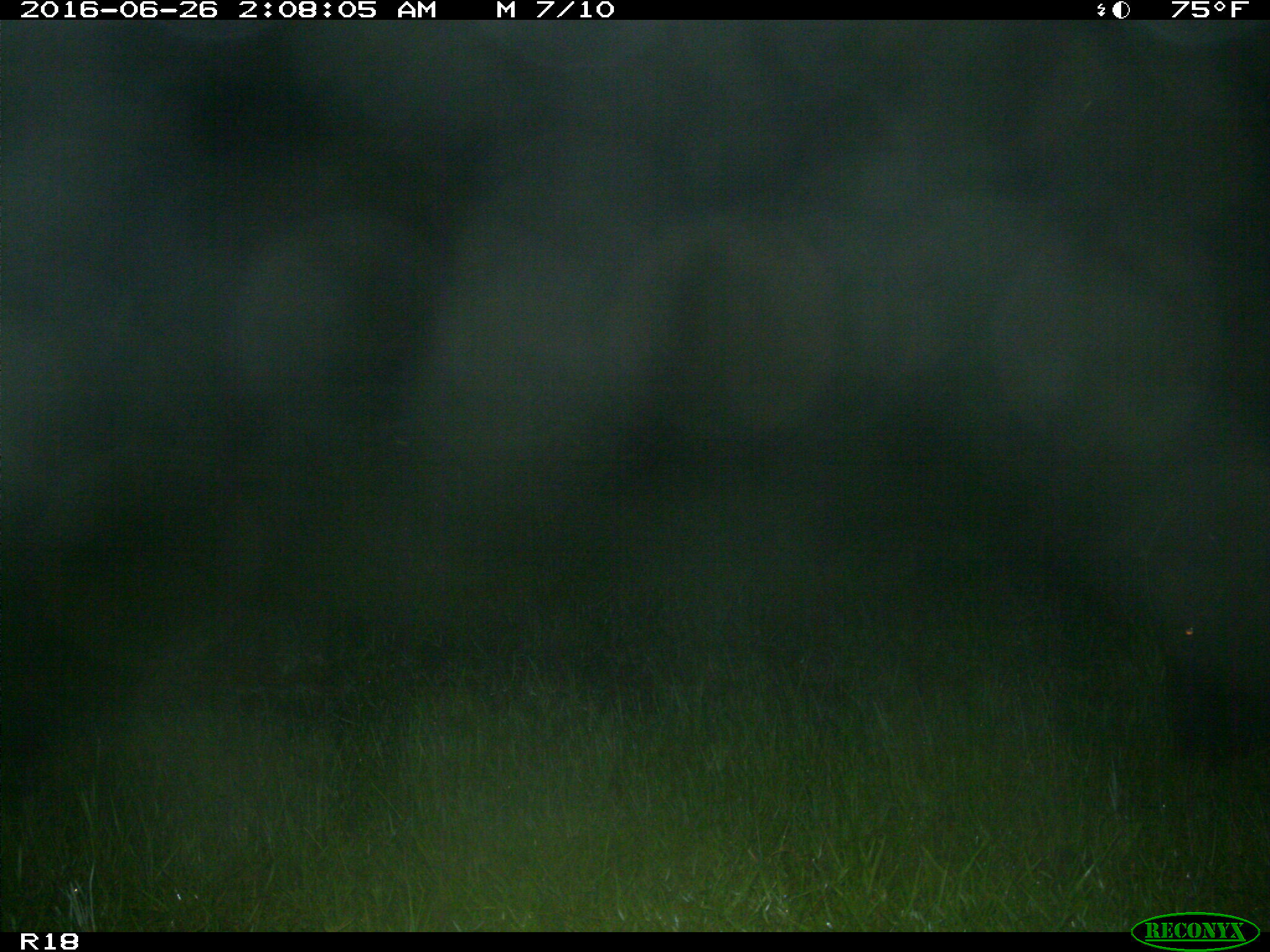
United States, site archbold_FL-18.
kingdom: Animalia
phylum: Chordata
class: Mammalia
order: Artiodactyla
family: Bovidae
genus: Bos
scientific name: Bos taurus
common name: domestic cow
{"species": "Bos taurus (domestic cow)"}